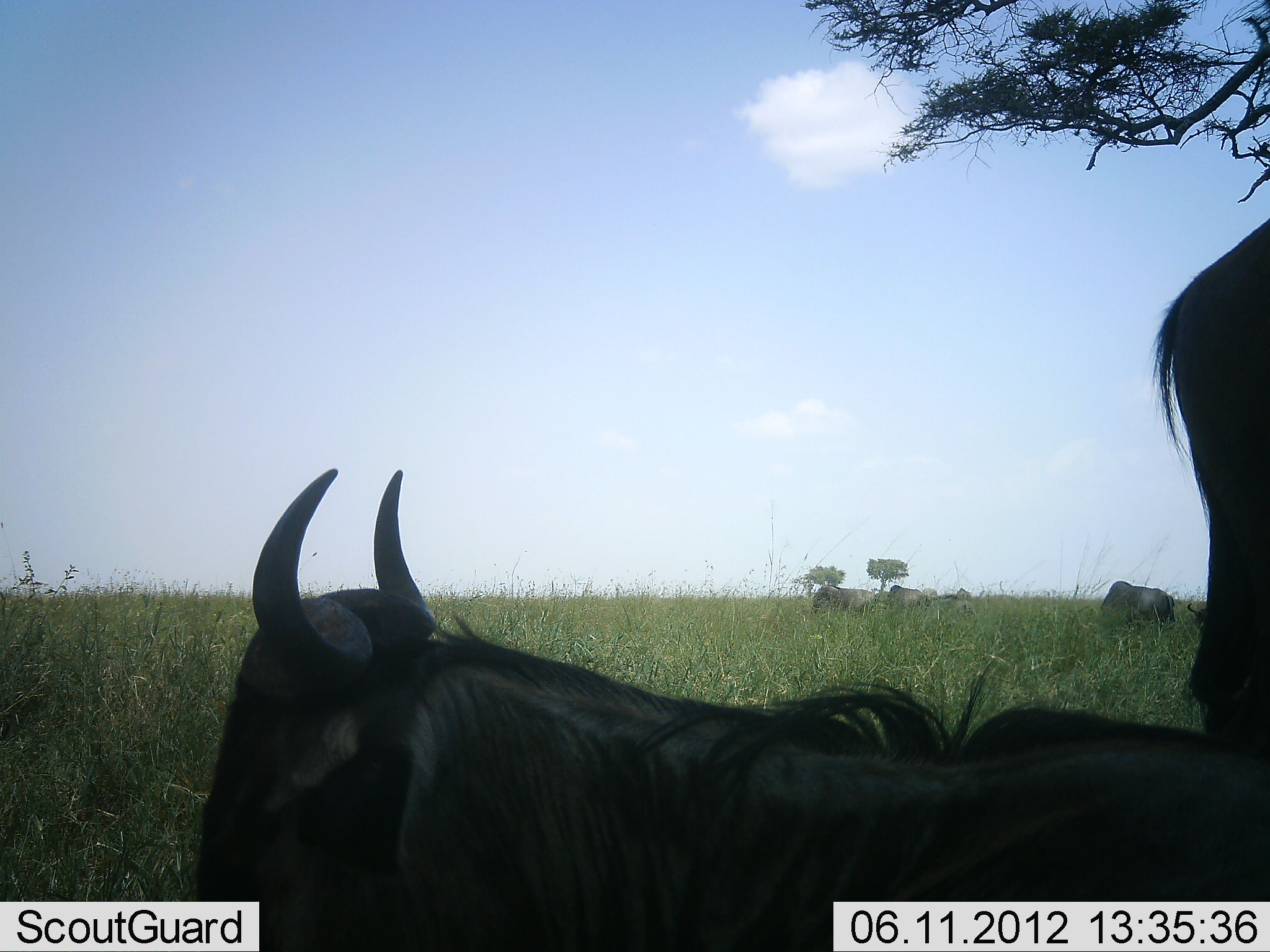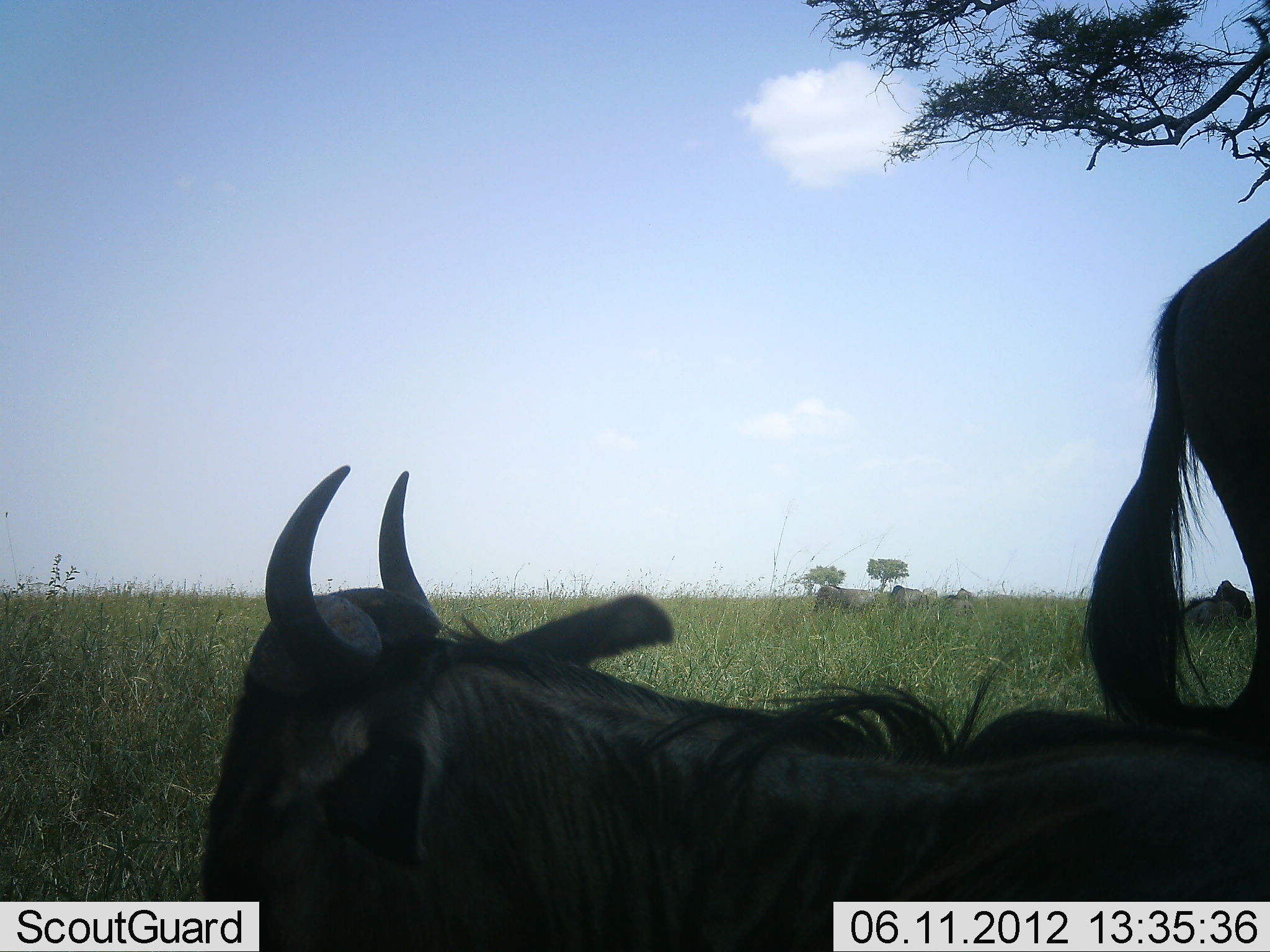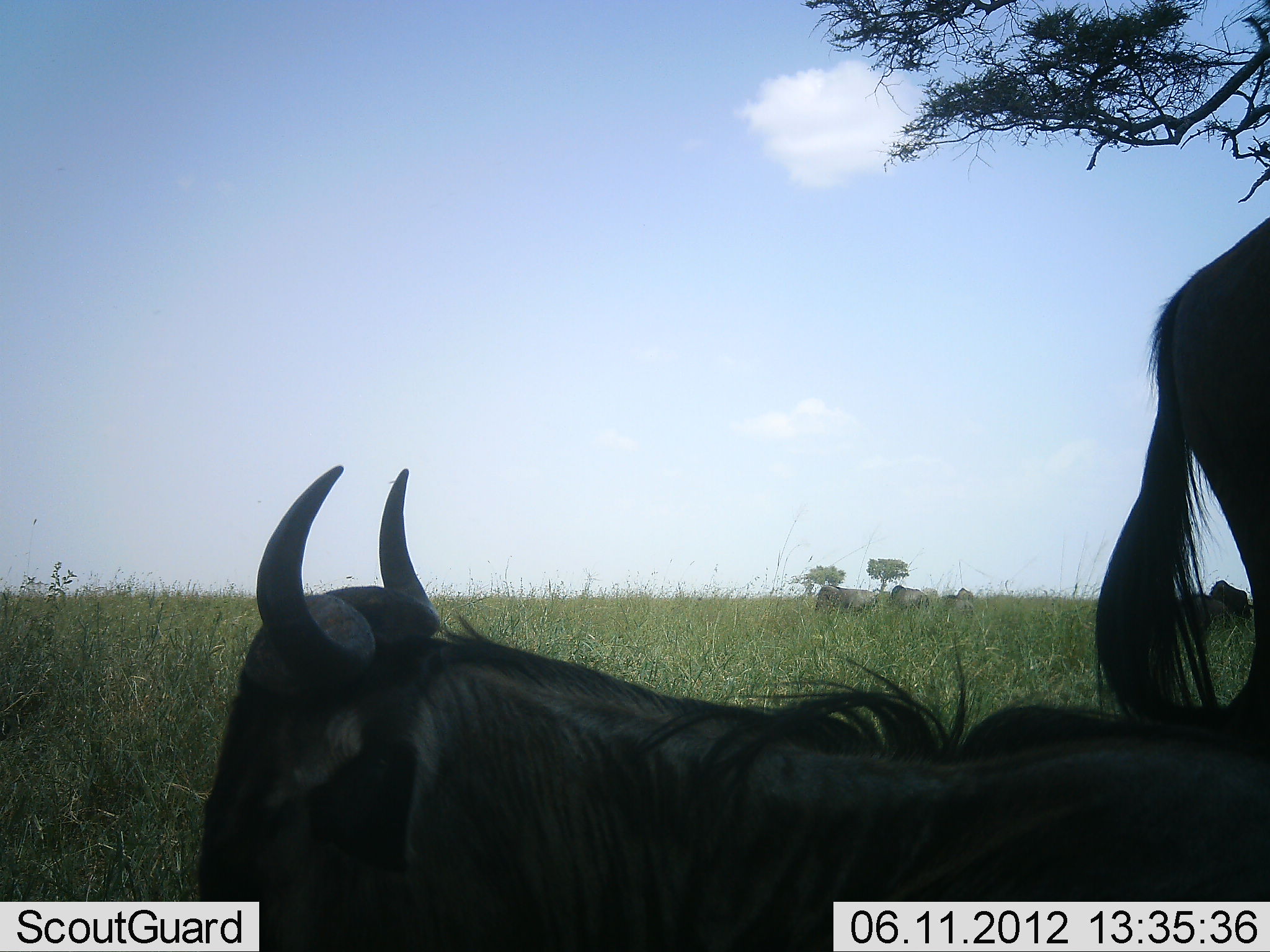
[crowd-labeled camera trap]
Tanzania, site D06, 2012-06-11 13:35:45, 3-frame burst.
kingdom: Animalia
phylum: Chordata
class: Mammalia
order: Artiodactyla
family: Bovidae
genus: Connochaetes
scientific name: Connochaetes taurinus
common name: blue wildebeest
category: wildebeest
Wildebeest (blue wildebeest) (Connochaetes taurinus), count 3. Behavior (volunteer vote fractions): standing 91%, resting 73%, moving 0%, interacting 9%. Young present (vote fraction): 0%. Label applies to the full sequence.